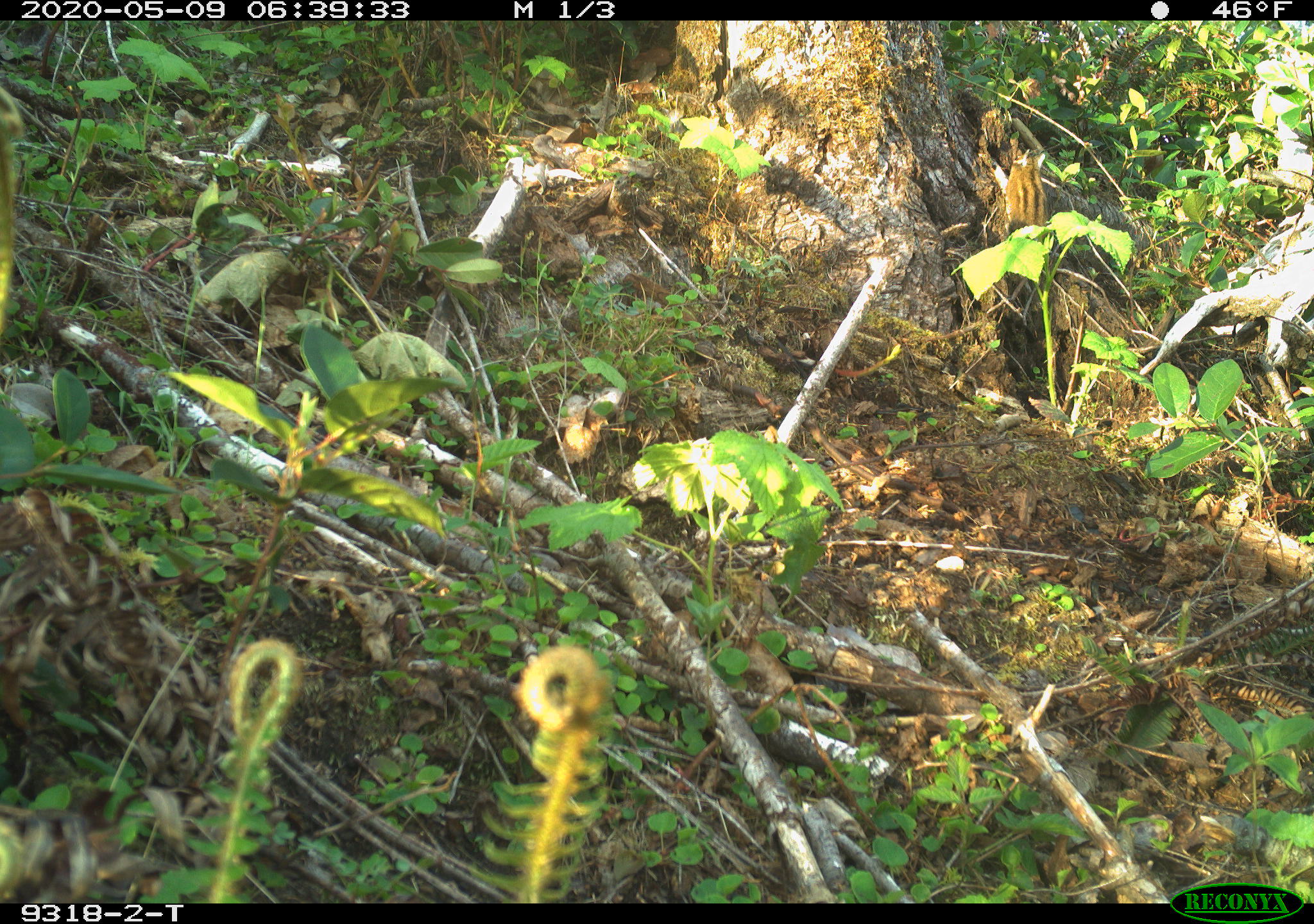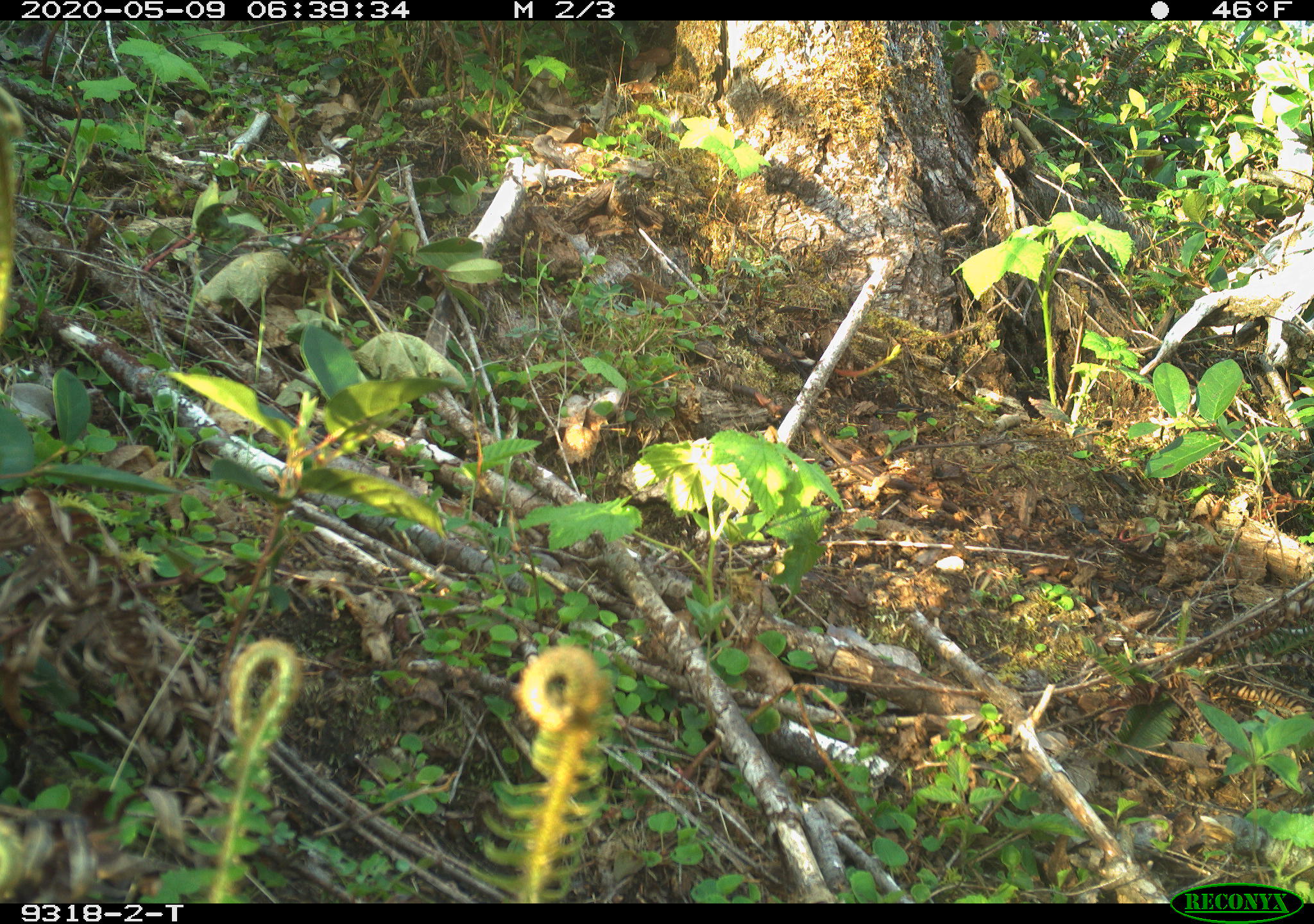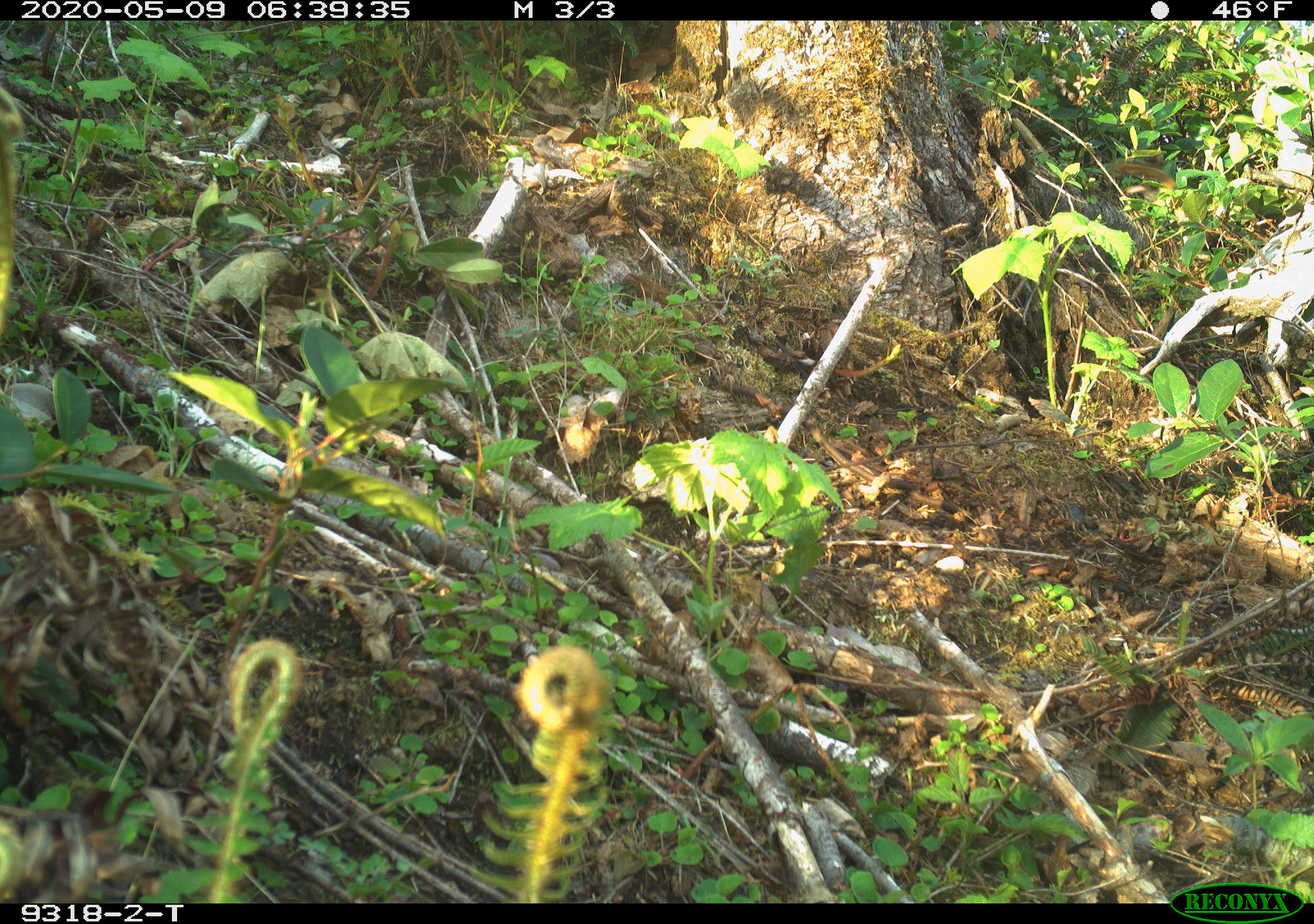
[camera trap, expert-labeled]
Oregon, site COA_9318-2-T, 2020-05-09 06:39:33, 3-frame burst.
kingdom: Animalia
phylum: Chordata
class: Mammalia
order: Rodentia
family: Sciuridae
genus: Neotamias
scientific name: Neotamias townsendii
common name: townsend's chipmunk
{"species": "townsend's chipmunk (Neotamias townsendii)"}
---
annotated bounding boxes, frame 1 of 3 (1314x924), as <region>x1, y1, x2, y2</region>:
townsend's chipmunk: <region>1000, 145, 1050, 229</region>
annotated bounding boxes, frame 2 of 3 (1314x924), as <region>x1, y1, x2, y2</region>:
townsend's chipmunk: <region>945, 44, 1008, 108</region>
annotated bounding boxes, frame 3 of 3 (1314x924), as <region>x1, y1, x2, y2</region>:
townsend's chipmunk: <region>1109, 157, 1182, 208</region>